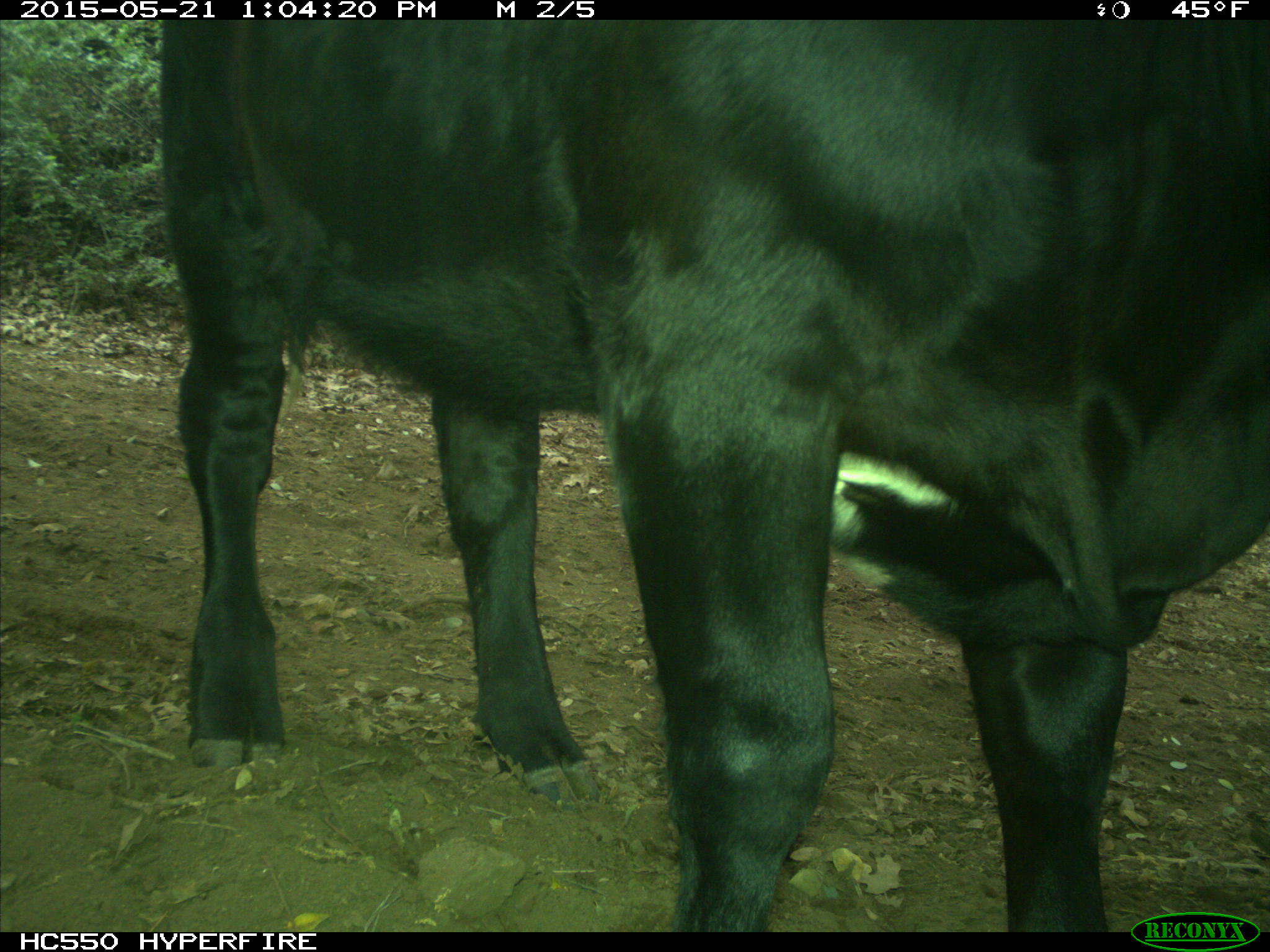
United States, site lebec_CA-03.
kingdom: Animalia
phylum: Chordata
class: Mammalia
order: Artiodactyla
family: Bovidae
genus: Bos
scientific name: Bos taurus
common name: domestic cow